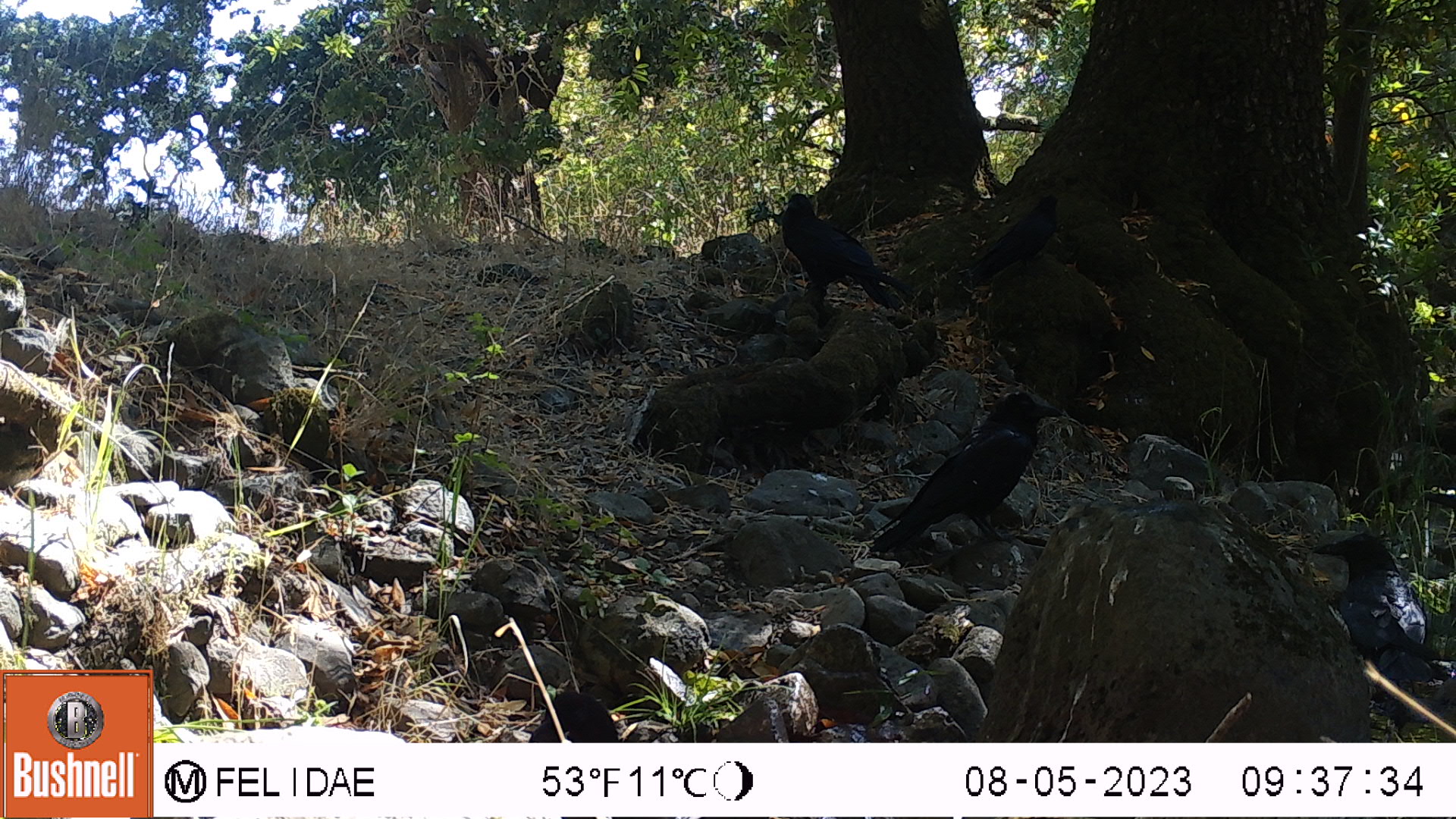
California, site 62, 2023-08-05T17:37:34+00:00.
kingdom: Animalia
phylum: Chordata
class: Aves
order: Passeriformes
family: Corvidae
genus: Corvus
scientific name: Corvus brachyrhynchos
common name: american crow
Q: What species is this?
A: American crow (Corvus brachyrhynchos).